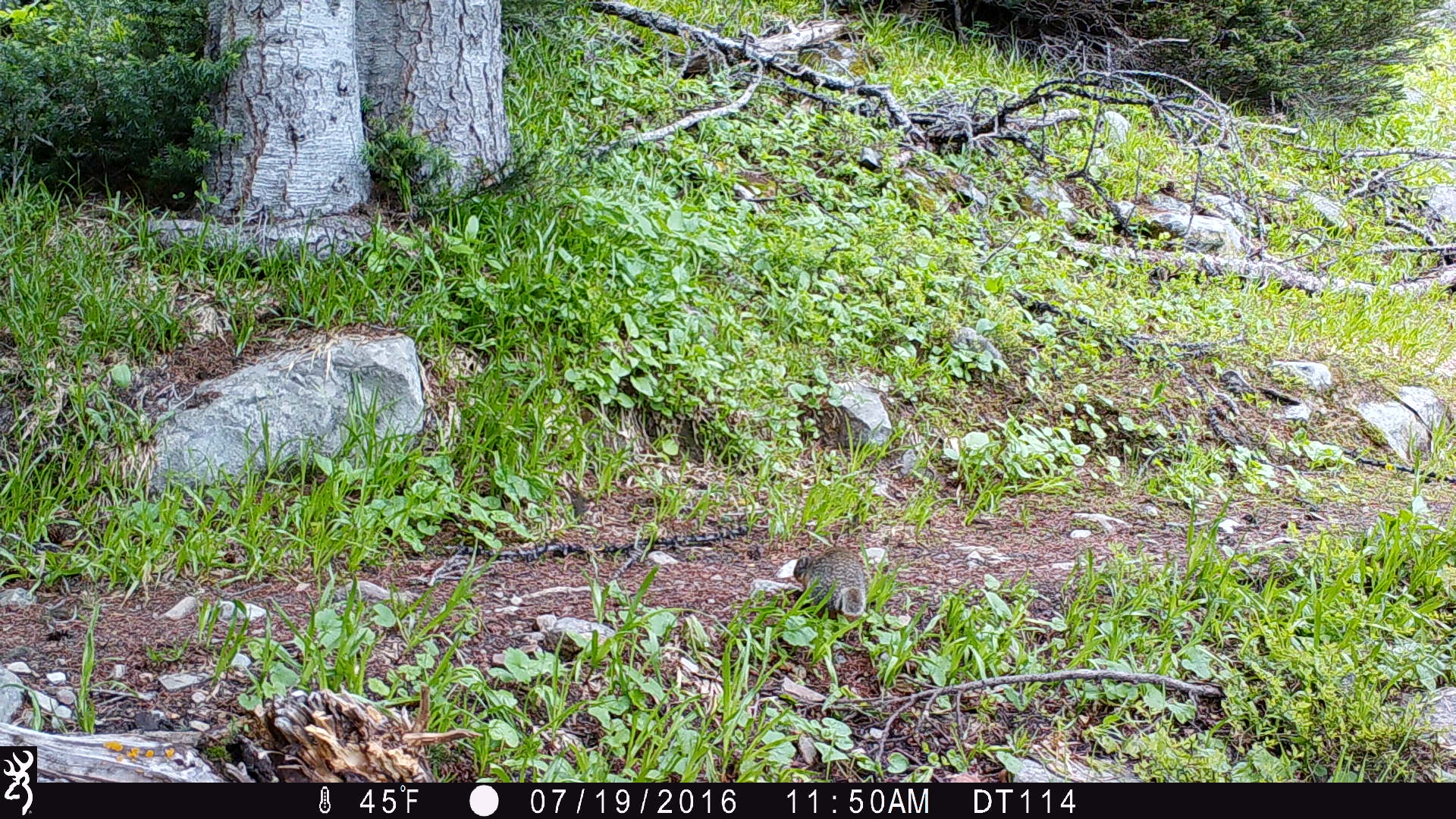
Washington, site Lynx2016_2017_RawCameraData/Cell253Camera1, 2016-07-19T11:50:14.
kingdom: Animalia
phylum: Chordata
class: Mammalia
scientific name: Mammalia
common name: small mammal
Small mammal (Mammalia). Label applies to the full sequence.